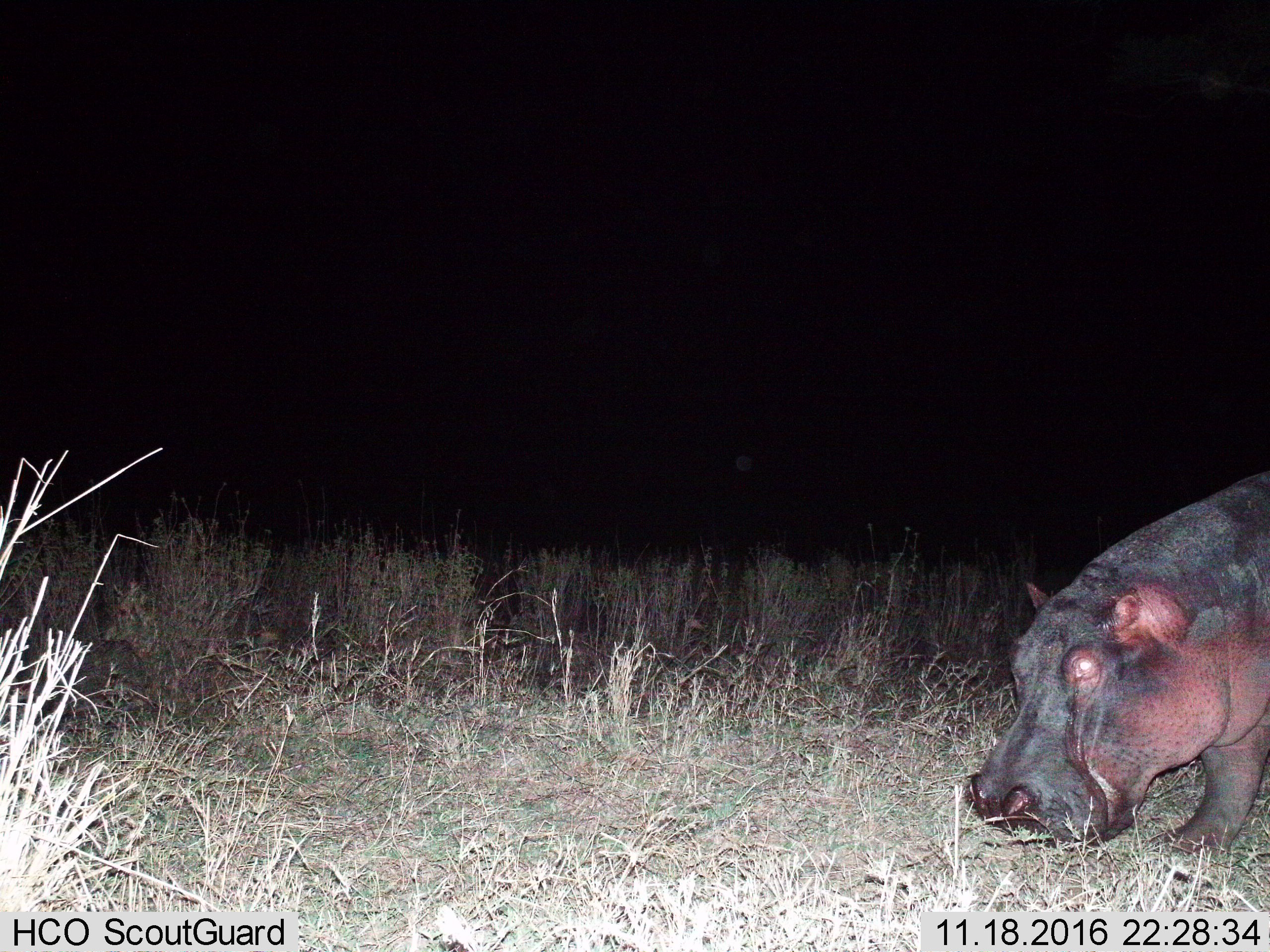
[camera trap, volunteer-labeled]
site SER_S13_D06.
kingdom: Animalia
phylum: Chordata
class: Mammalia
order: Artiodactyla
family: Hippopotamidae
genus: Hippopotamus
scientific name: Hippopotamus amphibius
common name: hippopotamus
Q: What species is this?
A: Hippopotamus (Hippopotamus amphibius).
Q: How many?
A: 1.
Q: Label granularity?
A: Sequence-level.